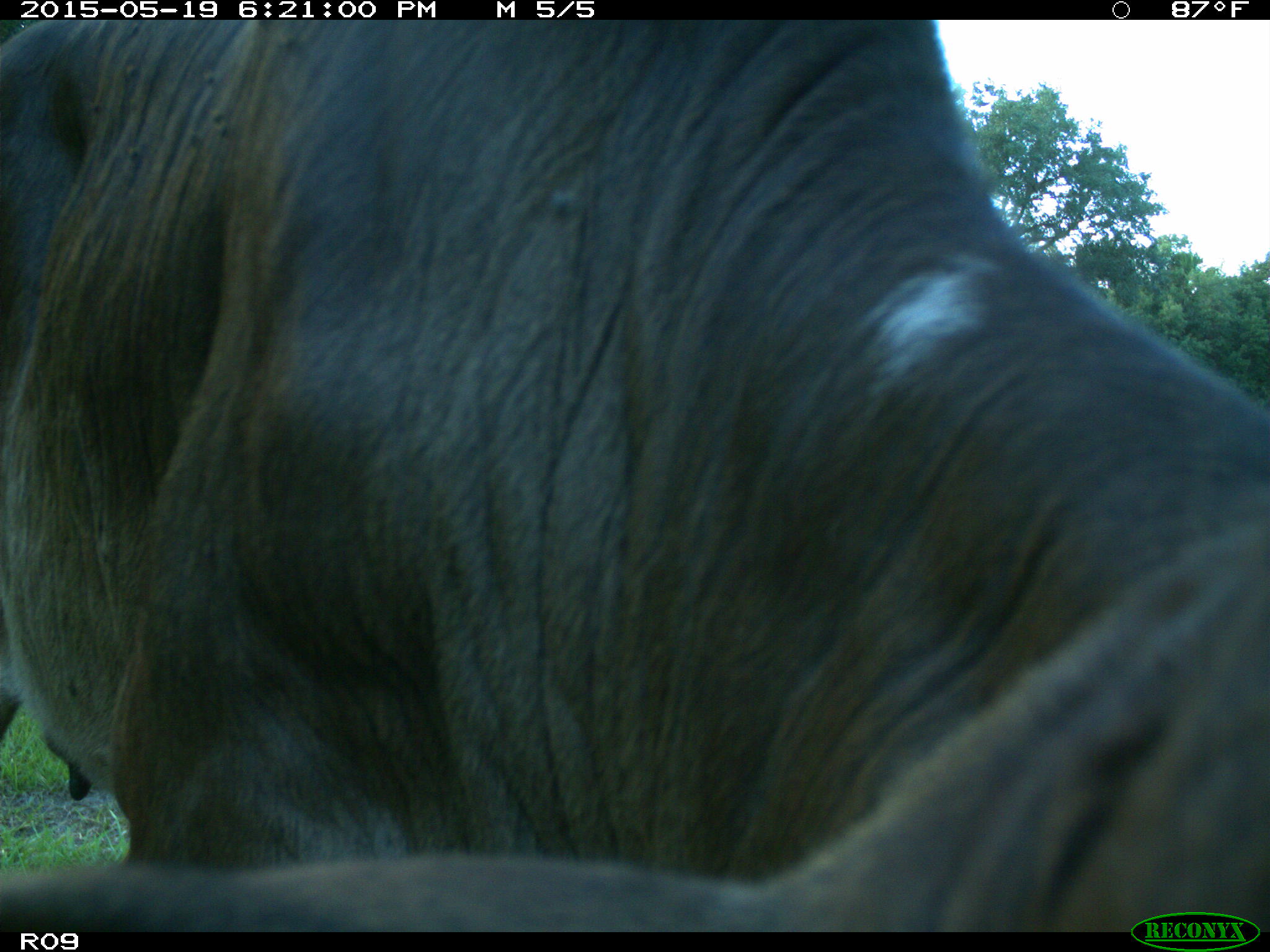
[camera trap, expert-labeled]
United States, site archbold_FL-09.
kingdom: Animalia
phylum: Chordata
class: Mammalia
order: Artiodactyla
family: Bovidae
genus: Bos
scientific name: Bos taurus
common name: domestic cow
Bos taurus (domestic cow).